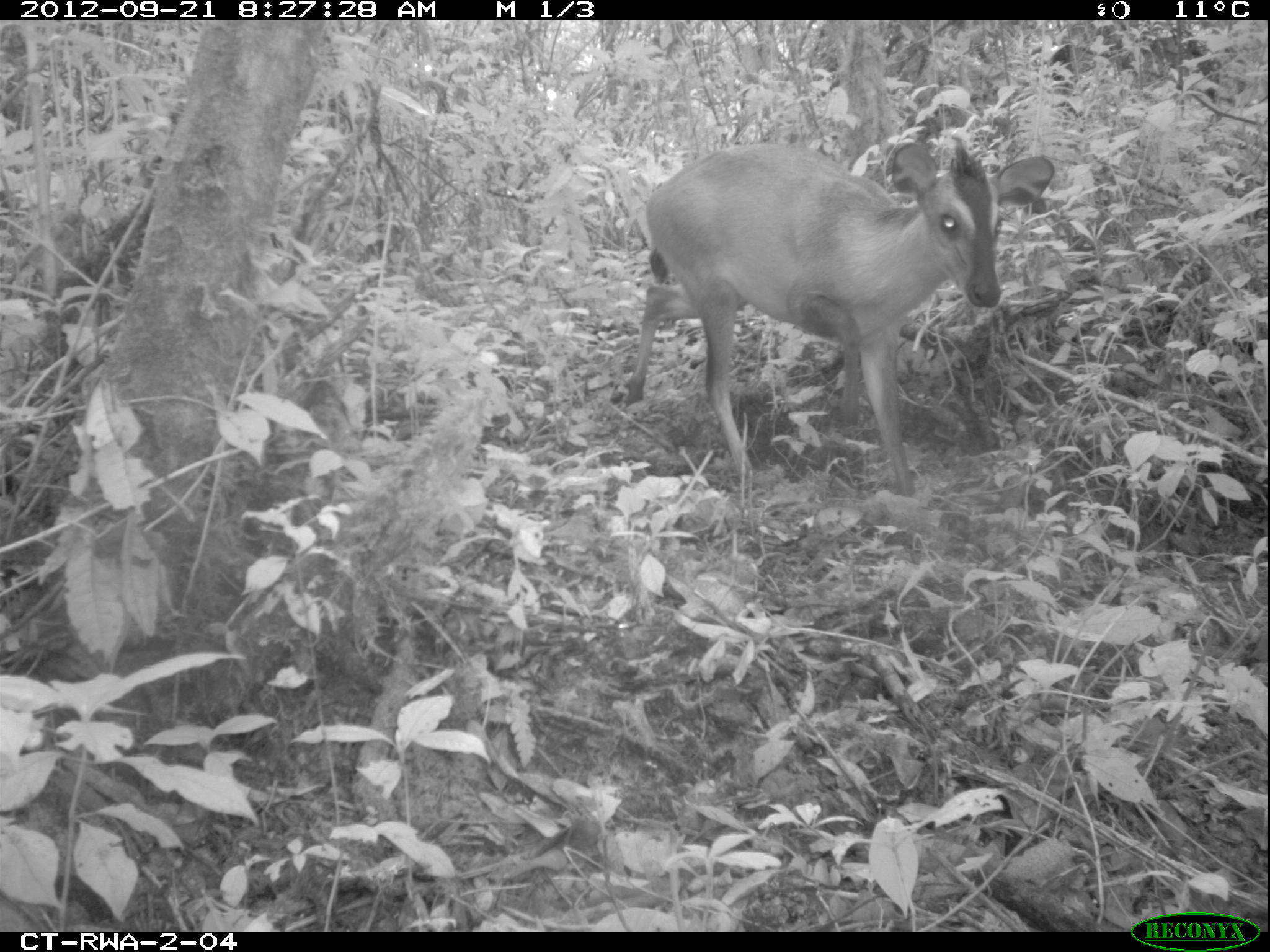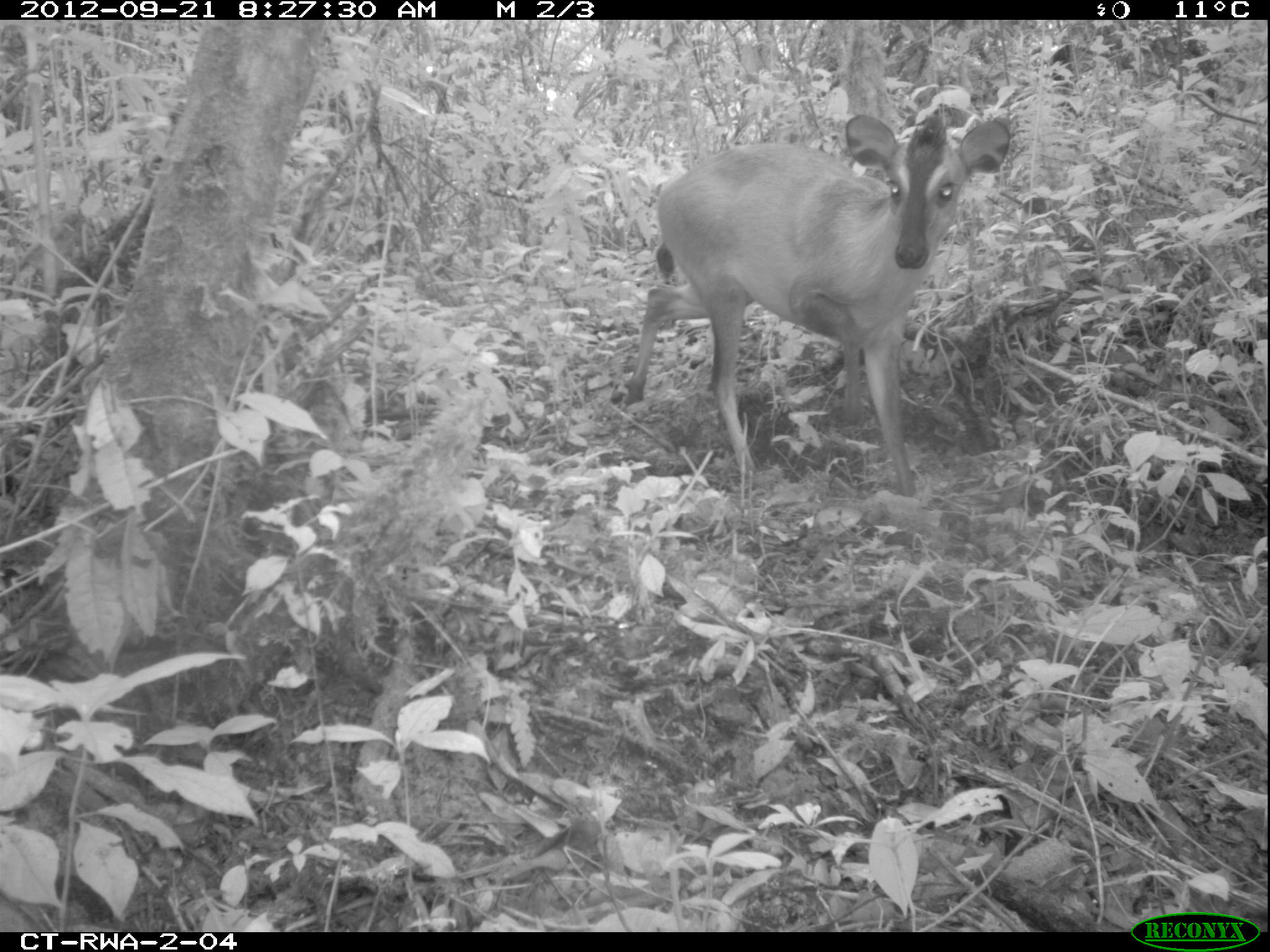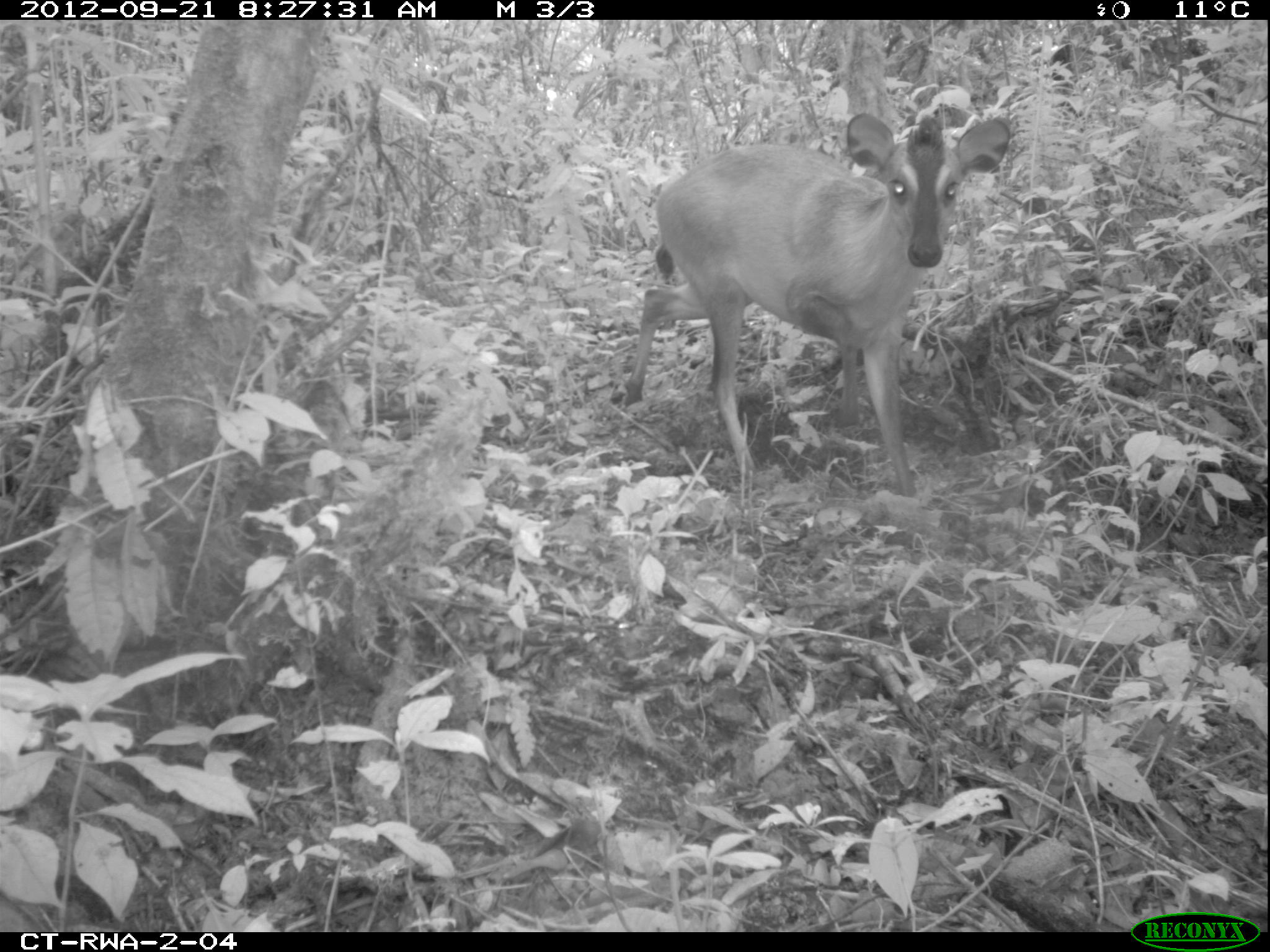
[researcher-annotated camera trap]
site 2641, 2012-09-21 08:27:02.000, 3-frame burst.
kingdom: Animalia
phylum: Chordata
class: Mammalia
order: Artiodactyla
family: Bovidae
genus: Cephalophus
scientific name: Cephalophus nigrifrons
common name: black-fronted duiker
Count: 1.